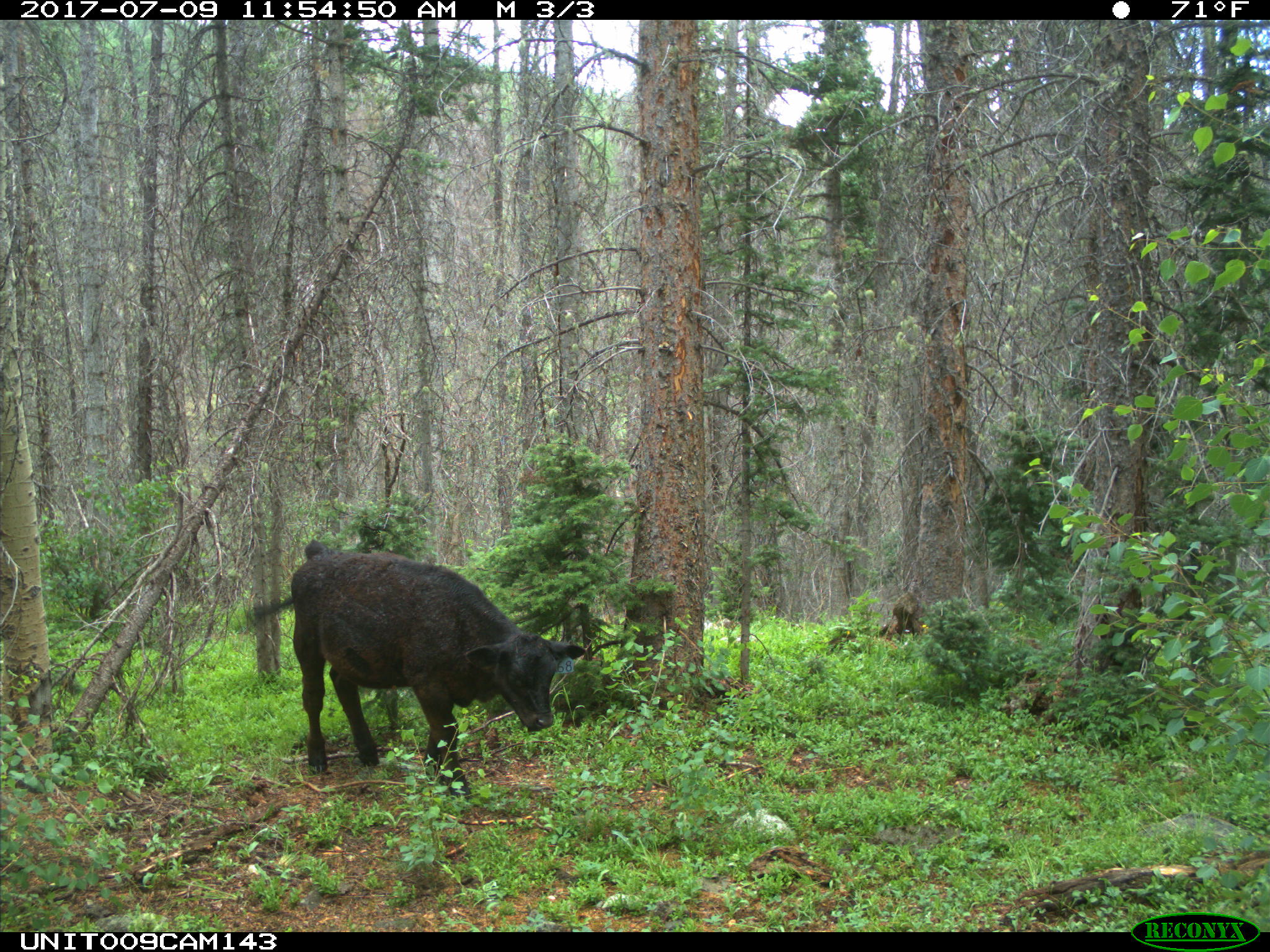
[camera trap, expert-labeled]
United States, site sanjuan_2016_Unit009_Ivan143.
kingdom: Animalia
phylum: Chordata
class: Mammalia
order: Artiodactyla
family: Bovidae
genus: Bos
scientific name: Bos taurus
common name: domestic cow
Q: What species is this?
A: Bos taurus (domestic cow).